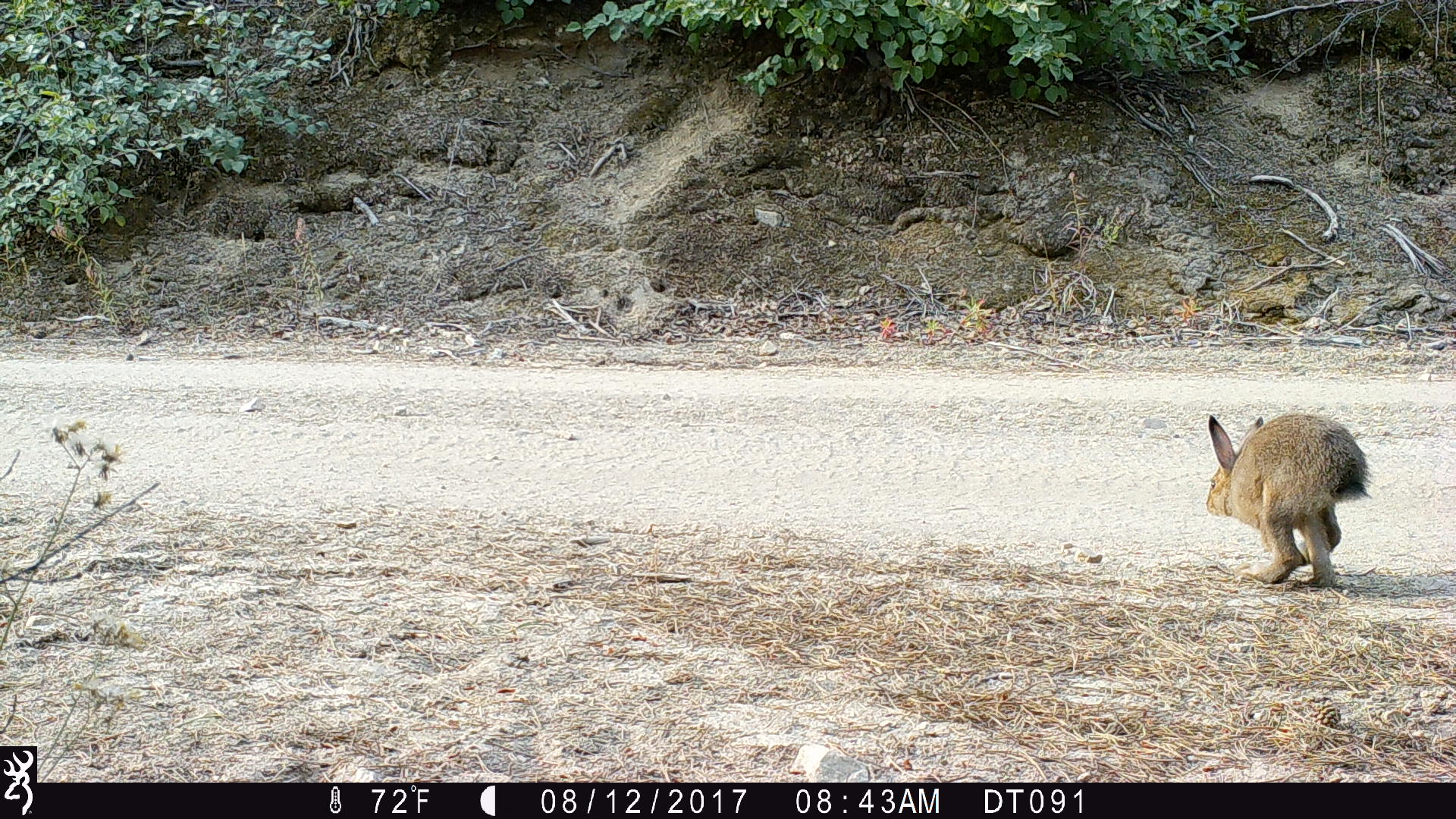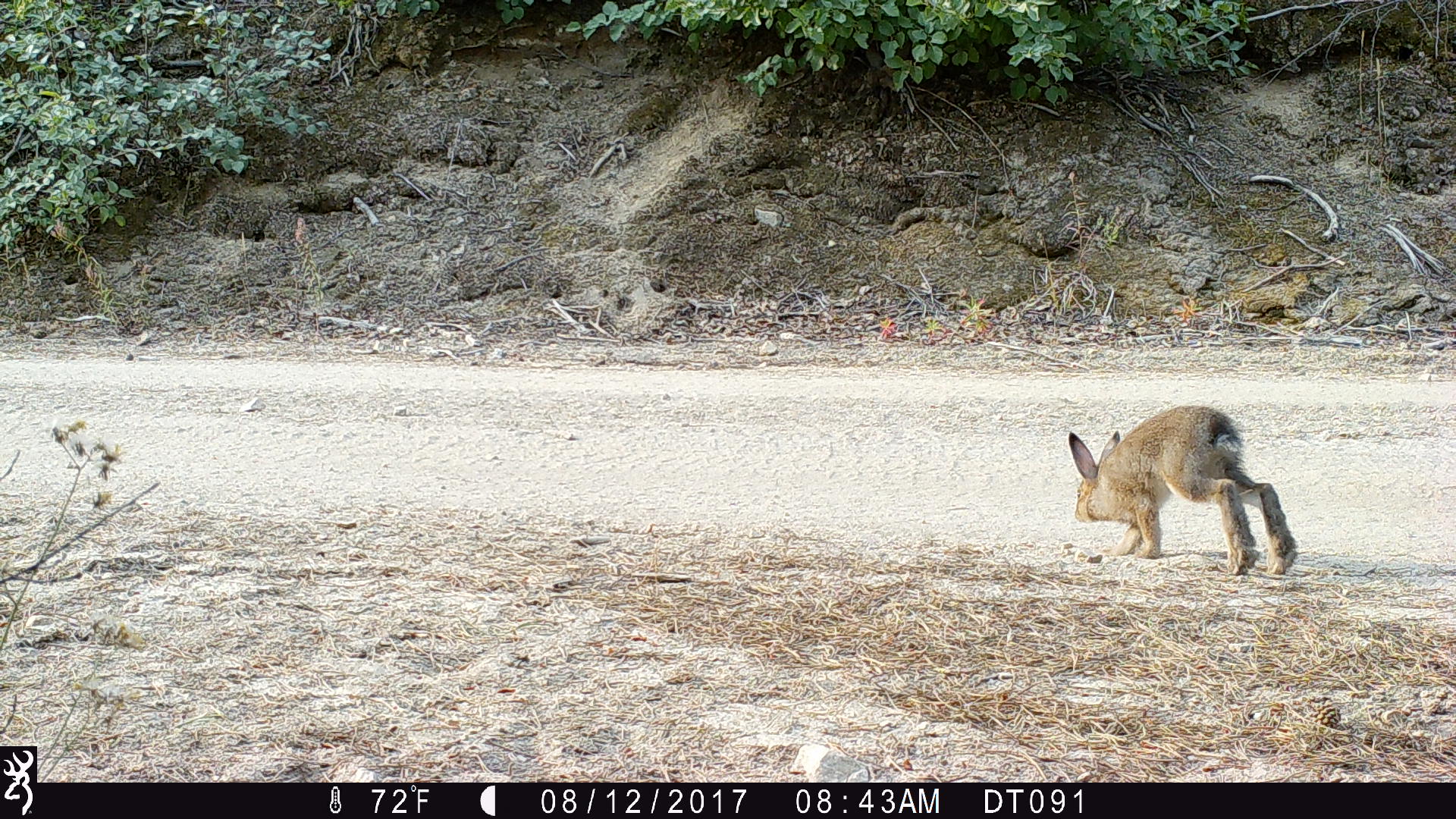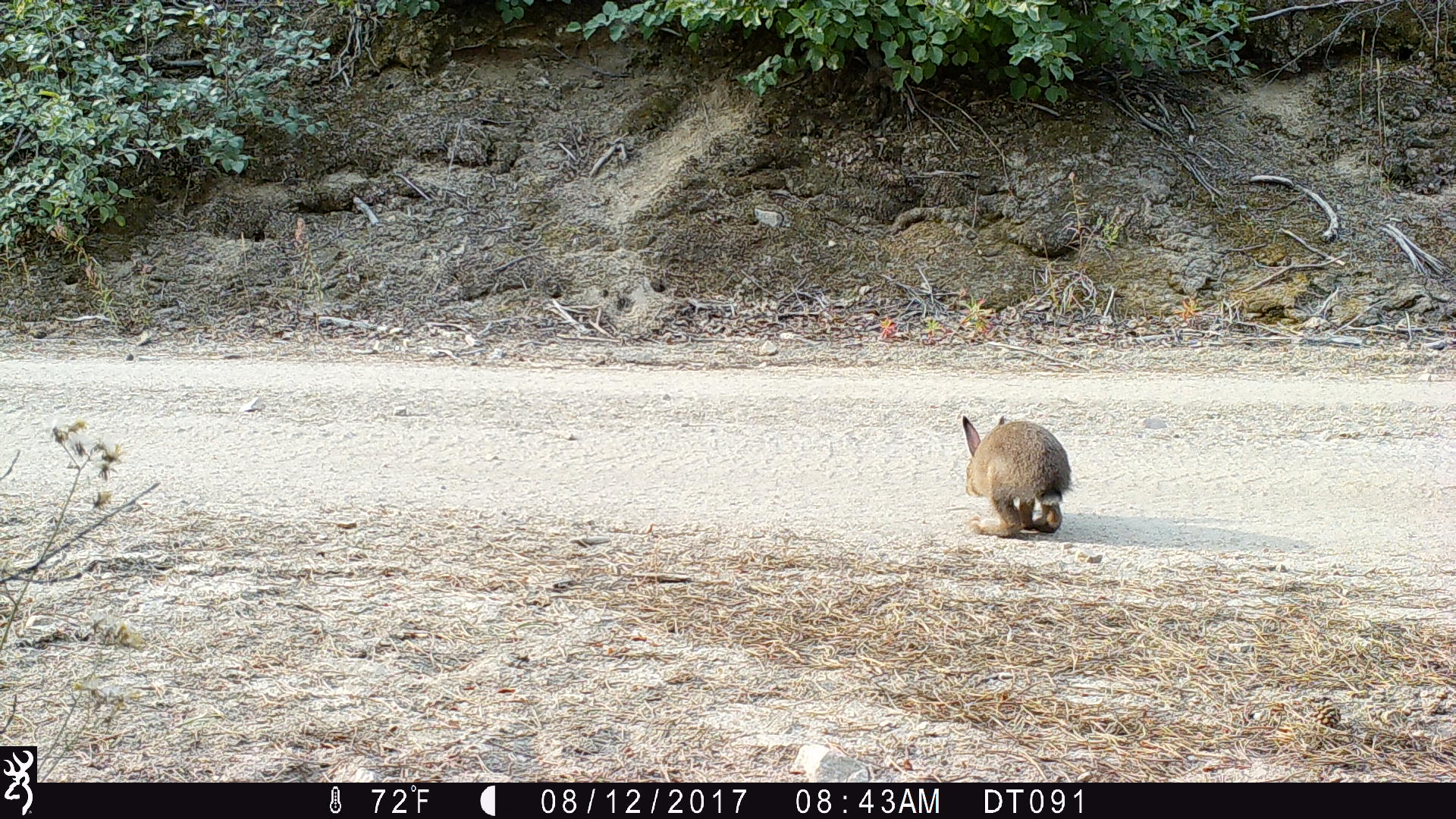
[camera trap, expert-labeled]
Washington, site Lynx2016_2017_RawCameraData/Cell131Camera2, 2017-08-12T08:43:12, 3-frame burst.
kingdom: Animalia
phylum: Chordata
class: Mammalia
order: Lagomorpha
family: Leporidae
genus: Lepus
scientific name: Lepus americanus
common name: snowshoe hare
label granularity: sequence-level